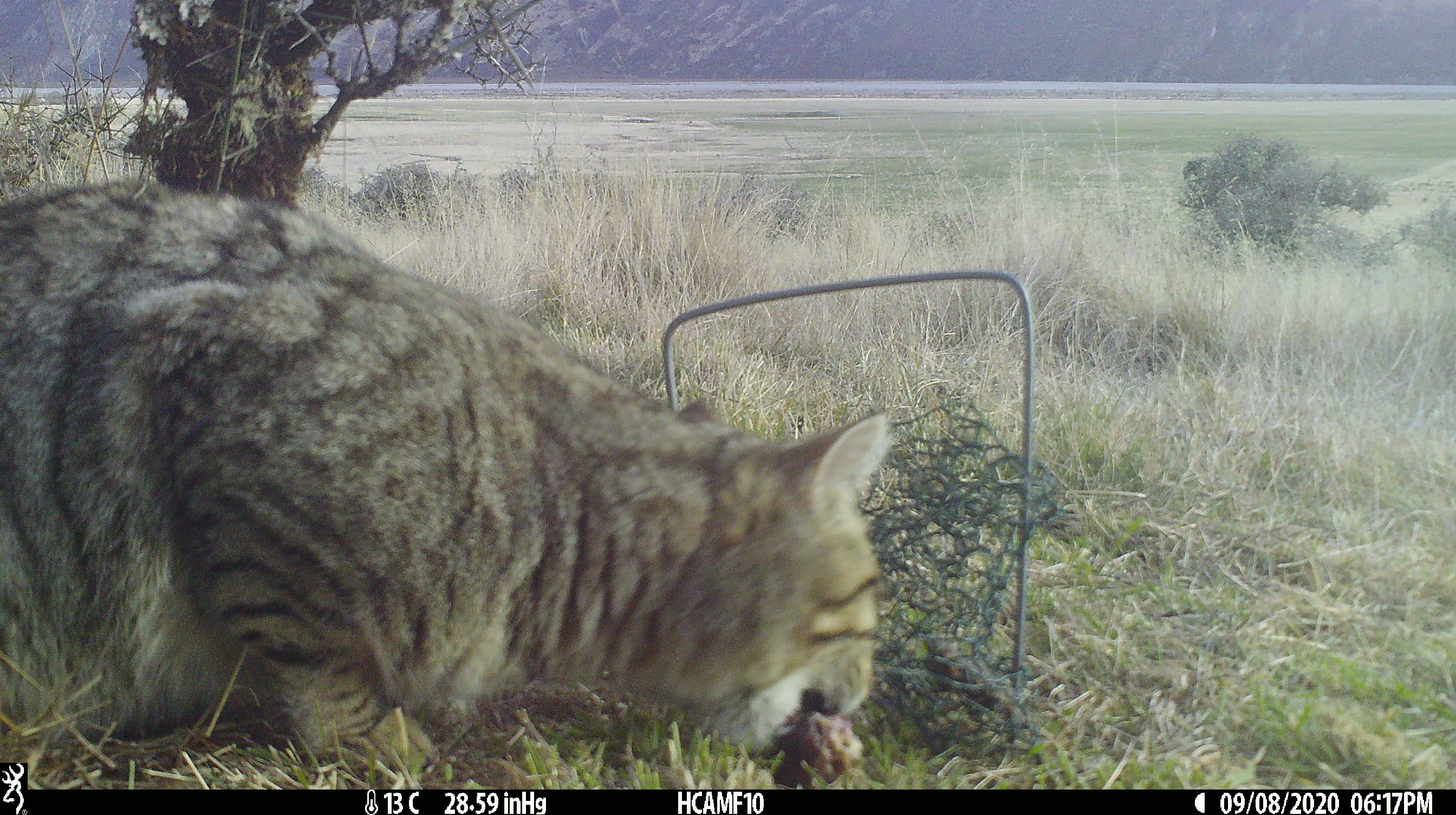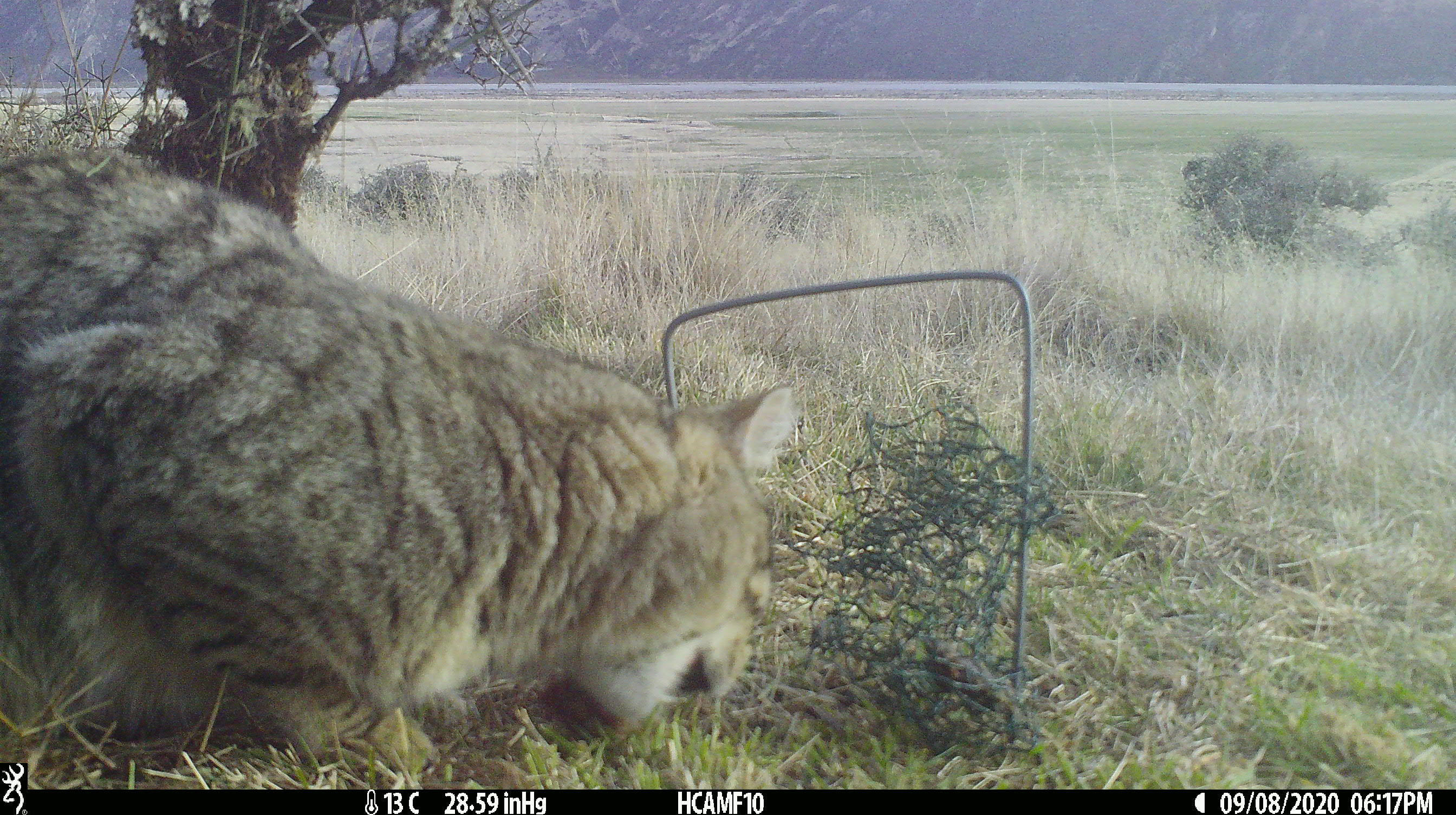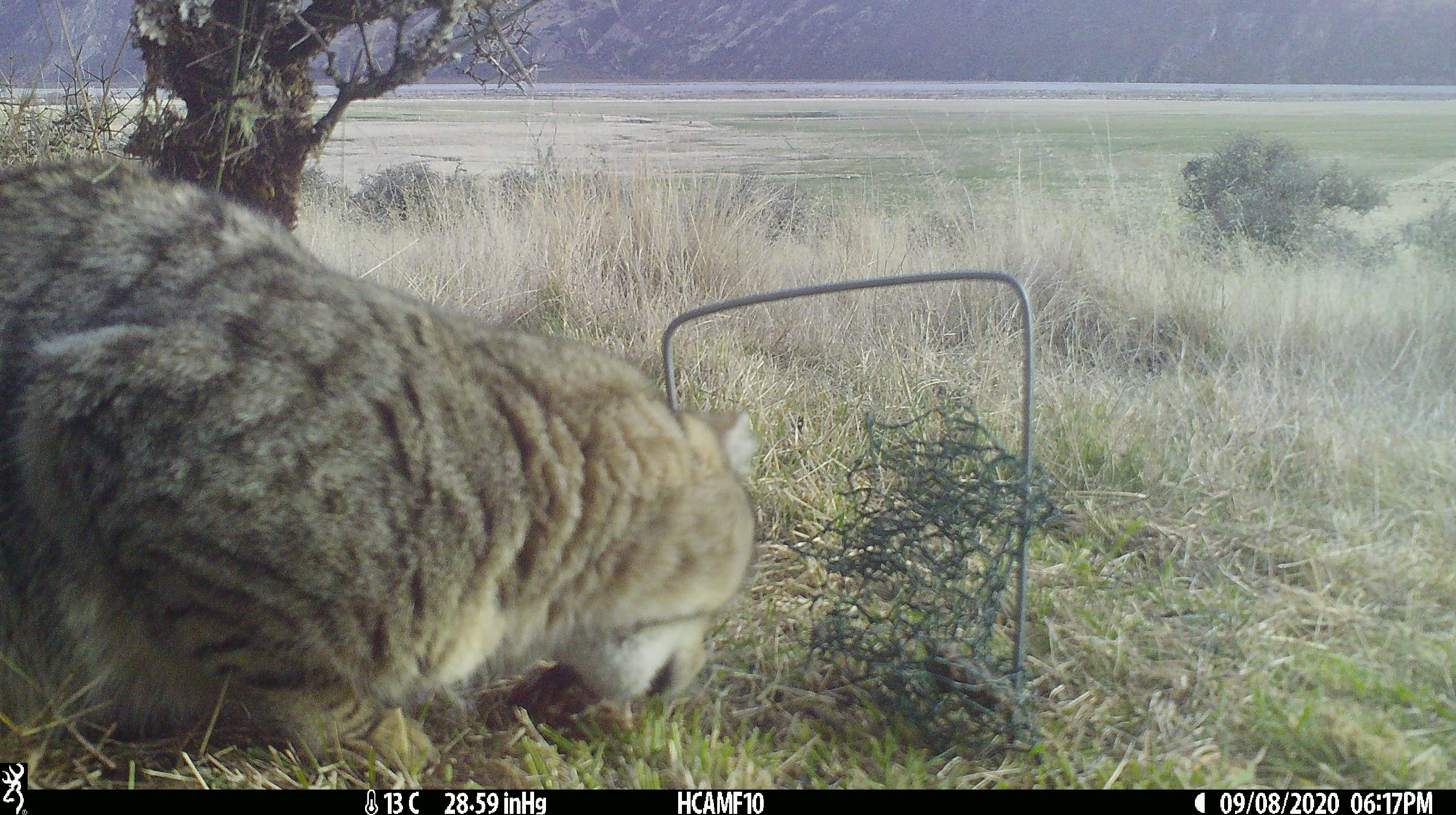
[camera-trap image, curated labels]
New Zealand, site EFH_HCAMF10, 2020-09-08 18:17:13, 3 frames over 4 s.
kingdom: Animalia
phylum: Chordata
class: Mammalia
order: Carnivora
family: Felidae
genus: Felis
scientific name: Felis catus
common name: domestic cat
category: cat